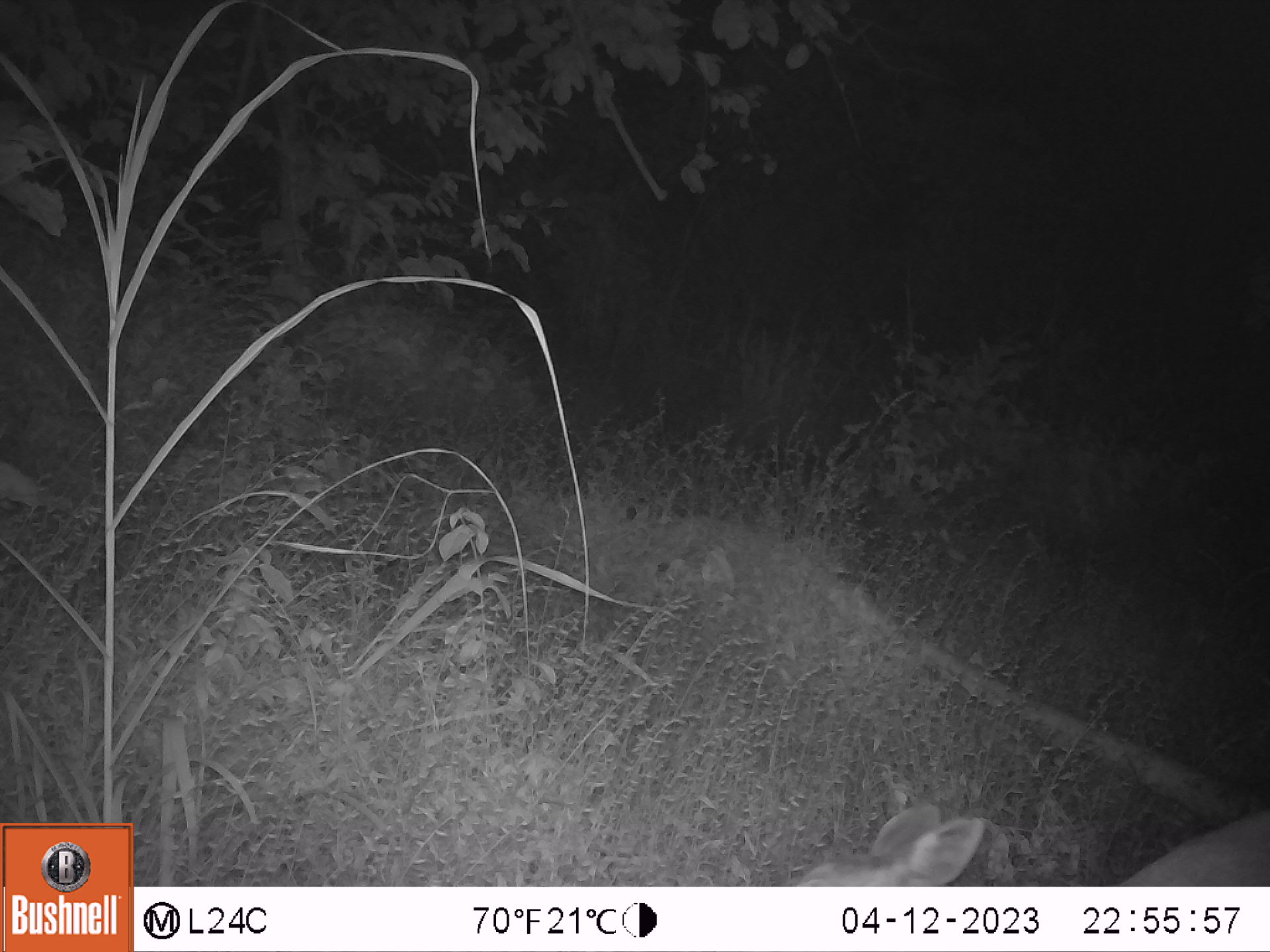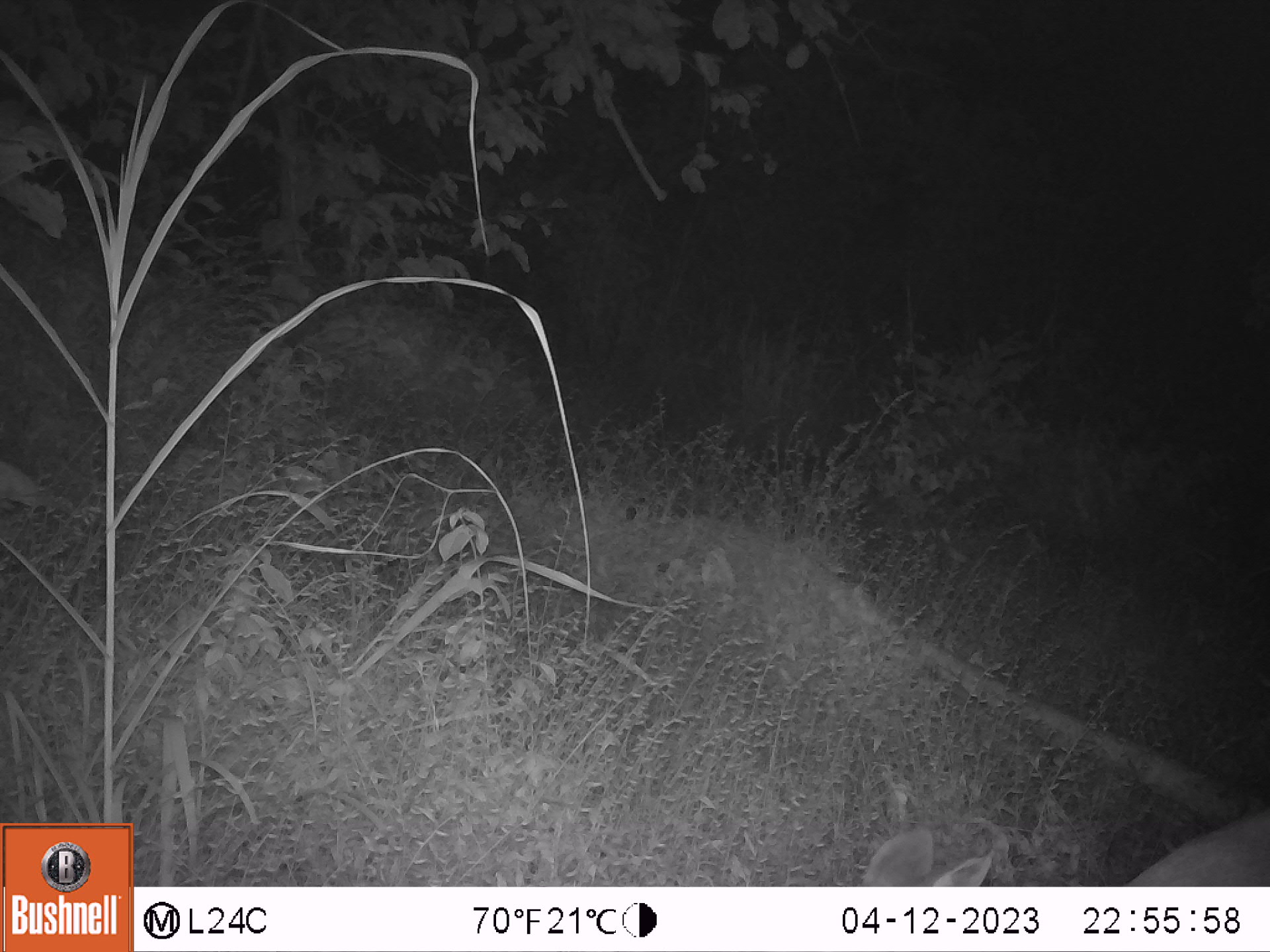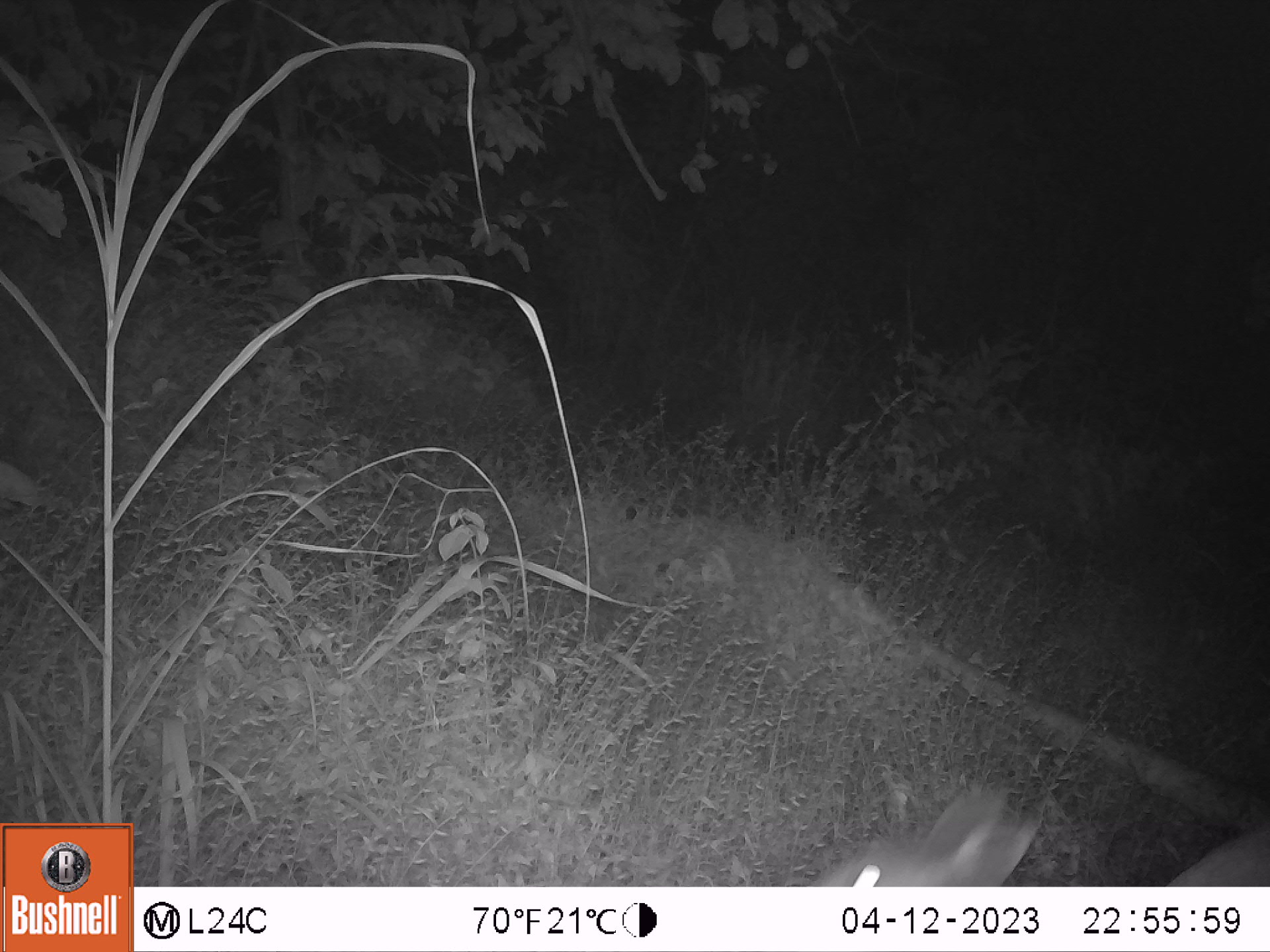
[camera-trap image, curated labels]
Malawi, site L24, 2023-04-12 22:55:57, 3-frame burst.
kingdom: Animalia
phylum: Chordata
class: Mammalia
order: Artiodactyla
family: Bovidae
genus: Tragelaphus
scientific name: Tragelaphus sylvaticus sylvaticus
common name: cape bushbuck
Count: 1.